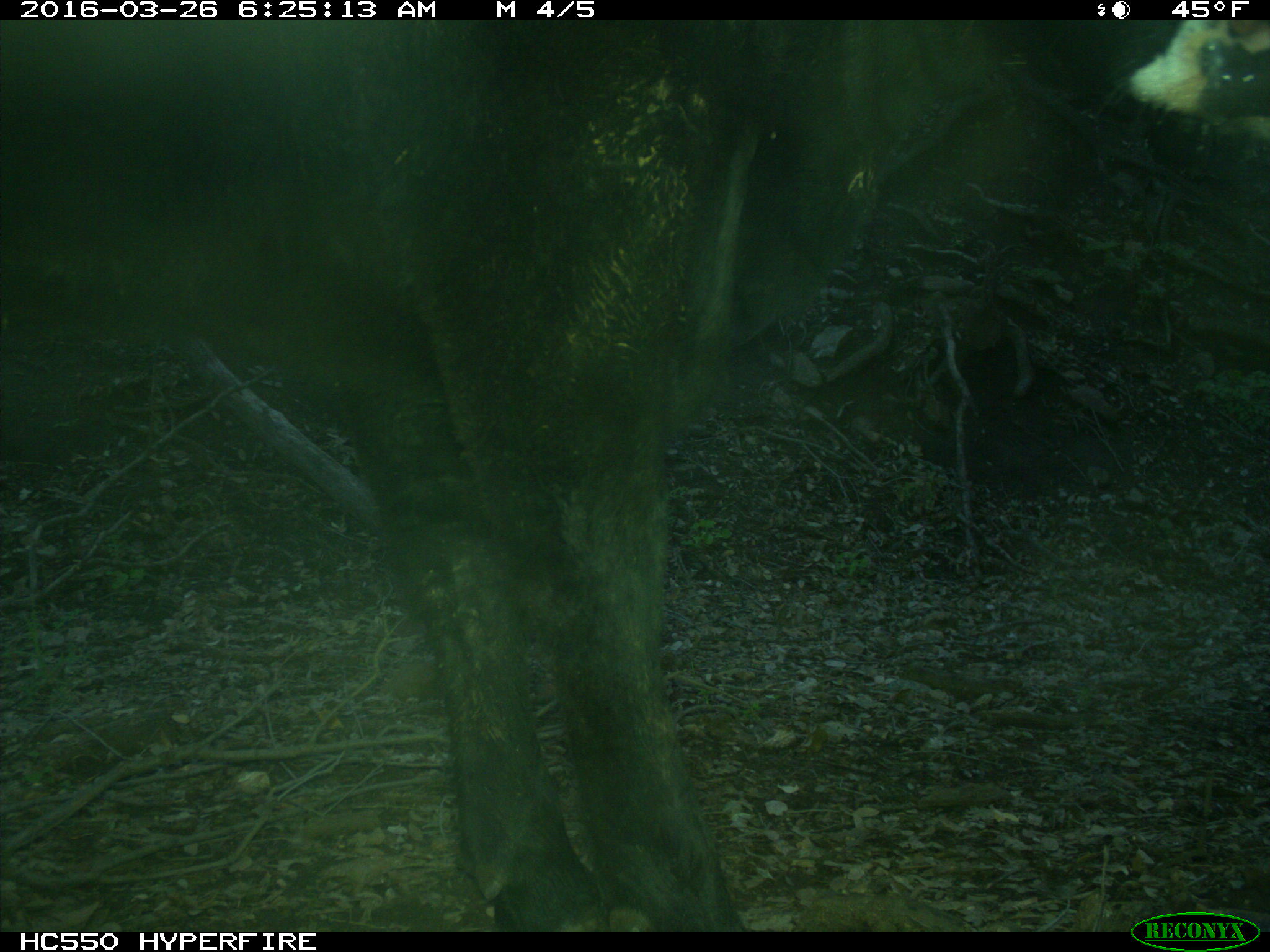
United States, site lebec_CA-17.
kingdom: Animalia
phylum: Chordata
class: Mammalia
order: Artiodactyla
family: Bovidae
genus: Bos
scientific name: Bos taurus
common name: domestic cow